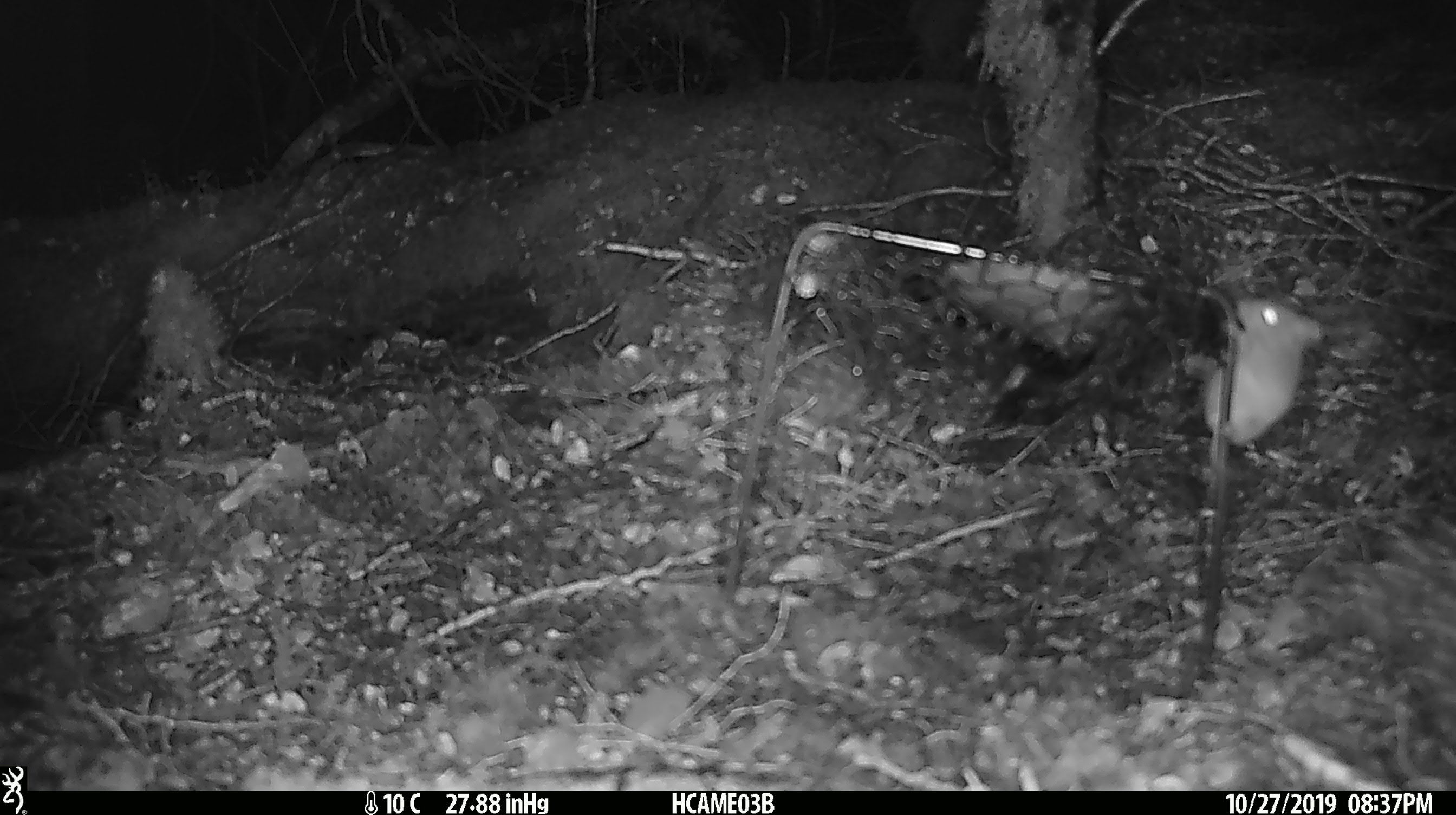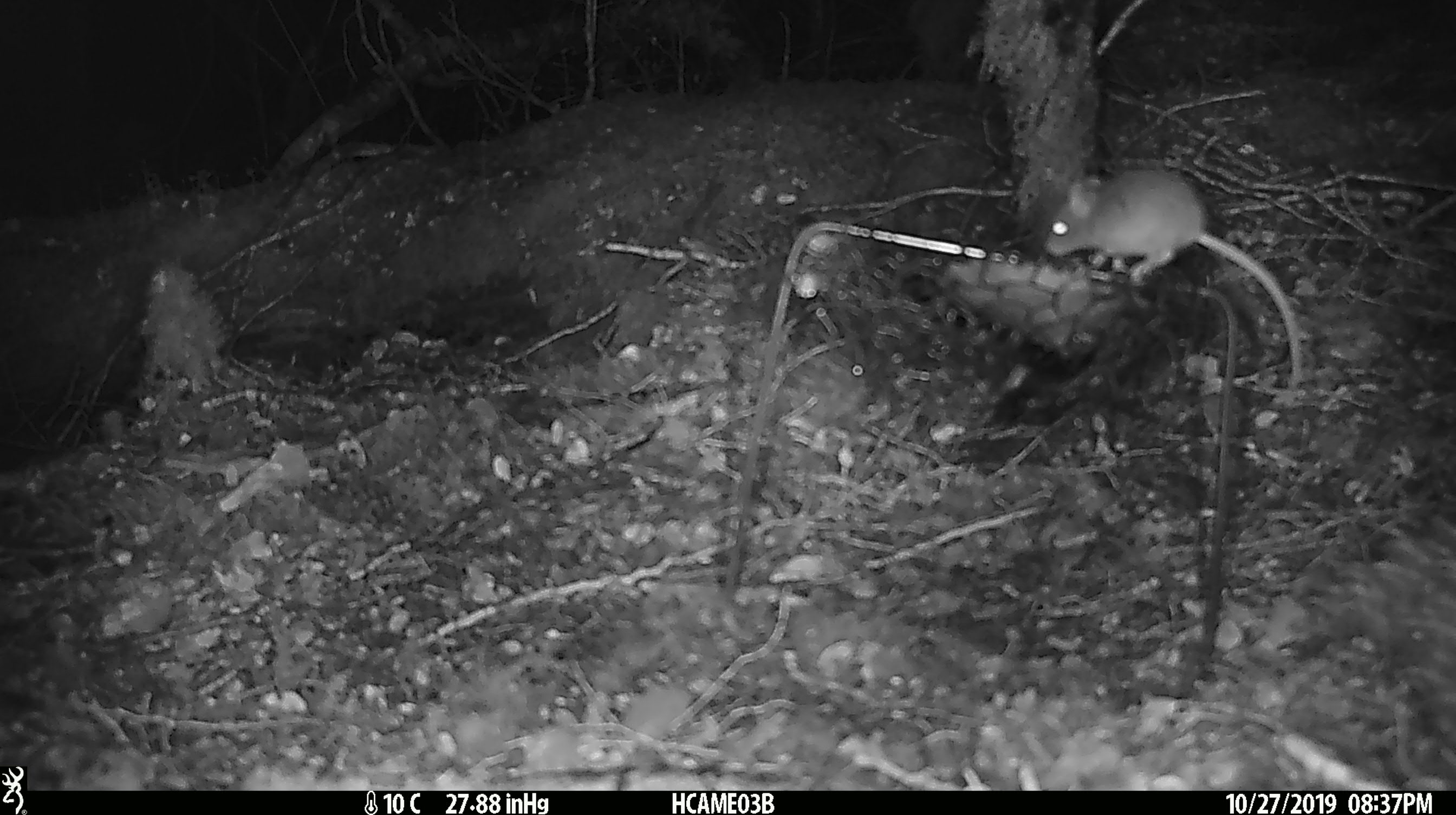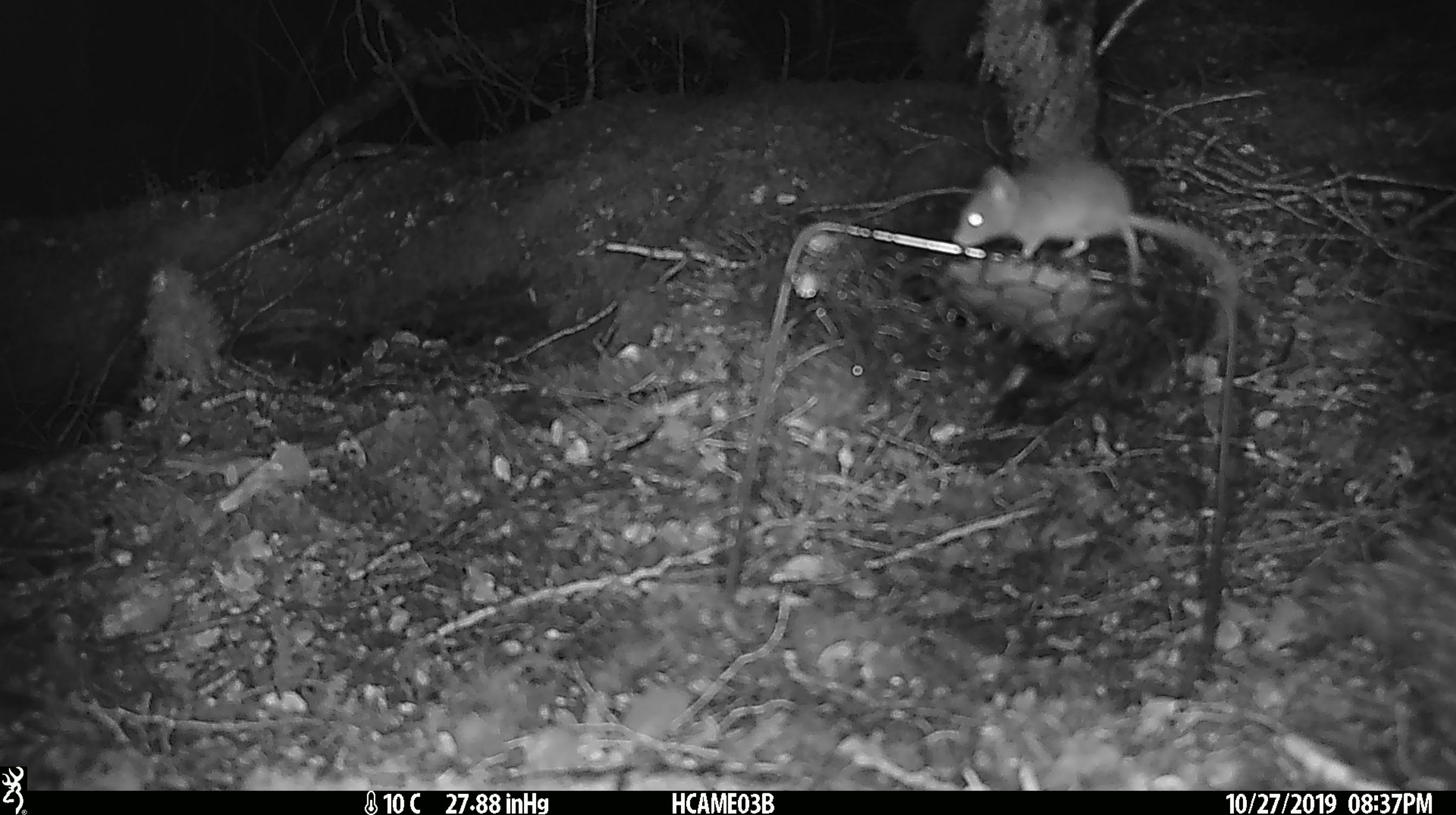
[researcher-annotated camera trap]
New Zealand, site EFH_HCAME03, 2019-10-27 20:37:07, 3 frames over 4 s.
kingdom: Animalia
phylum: Chordata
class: Mammalia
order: Rodentia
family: Muridae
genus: Mus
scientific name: Mus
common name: mouse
Mouse (Mus).